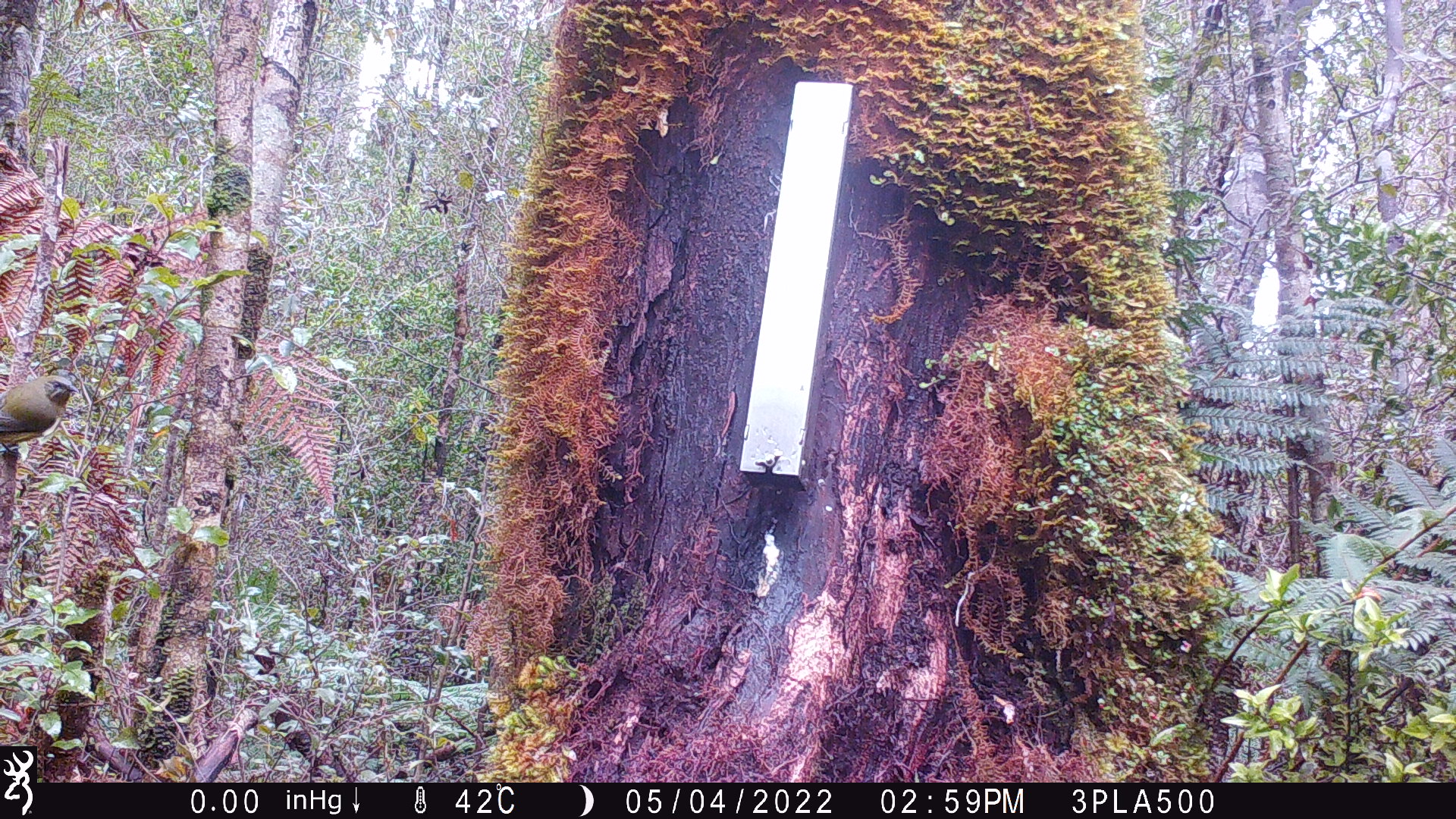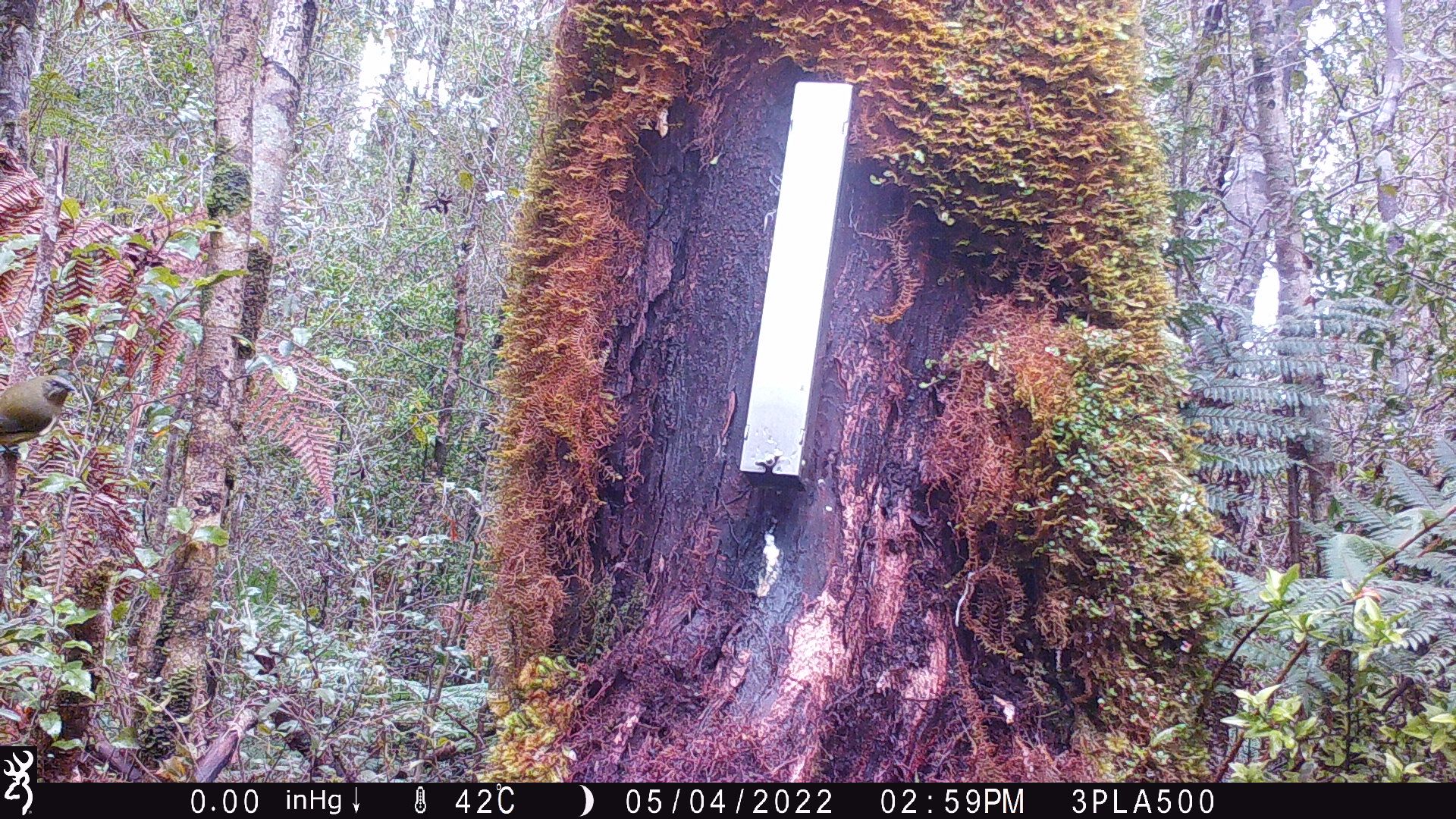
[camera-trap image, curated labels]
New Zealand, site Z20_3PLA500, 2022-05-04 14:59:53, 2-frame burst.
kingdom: Animalia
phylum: Chordata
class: Aves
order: Passeriformes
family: Meliphagidae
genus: Anthornis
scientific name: Anthornis melanura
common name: new zealand bellbird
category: bellbird